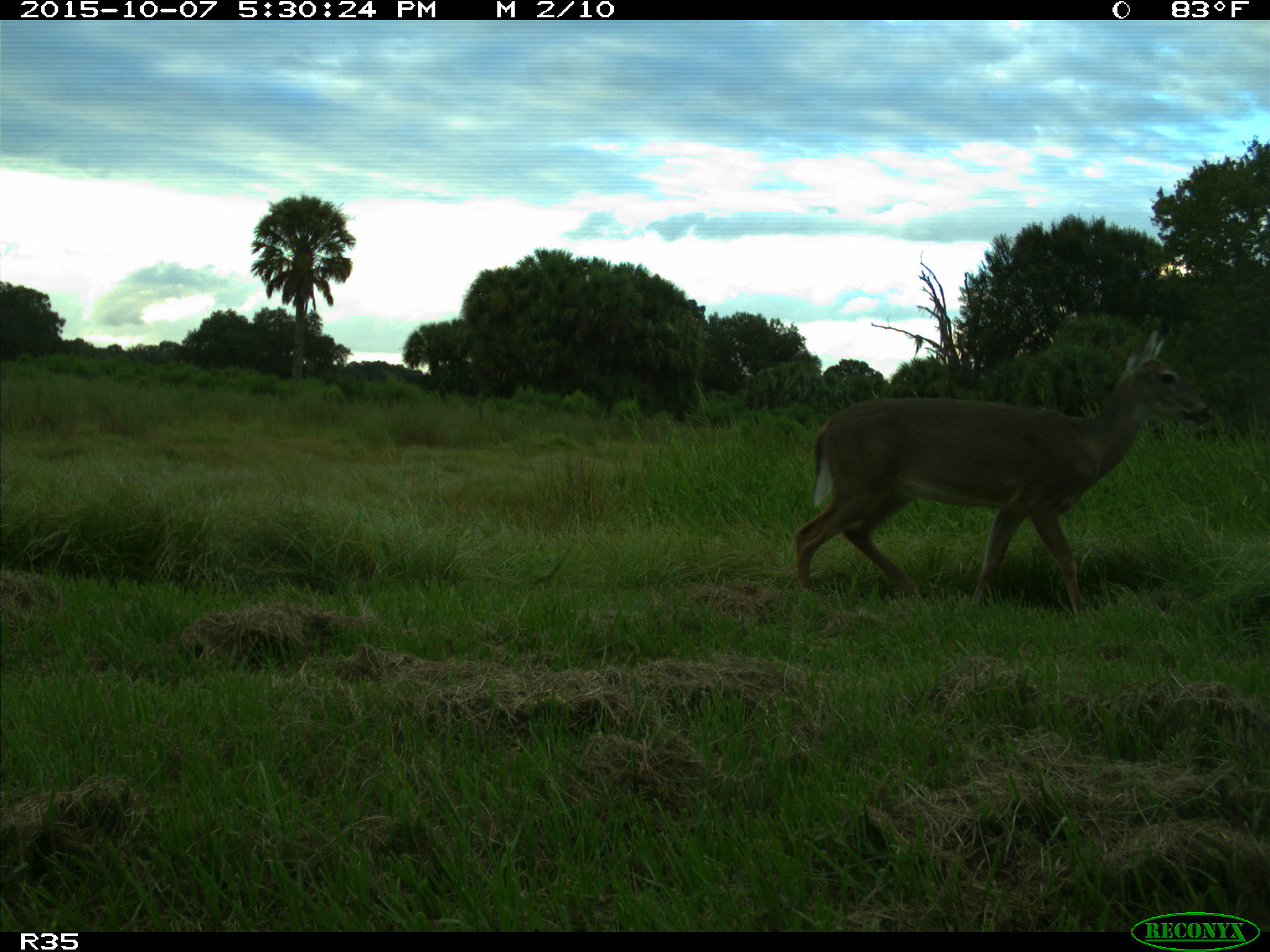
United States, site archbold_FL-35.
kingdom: Animalia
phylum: Chordata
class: Mammalia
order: Artiodactyla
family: Cervidae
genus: Odocoileus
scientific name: Odocoileus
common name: deer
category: unidentified deer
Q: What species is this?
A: Unidentified deer (deer) (Odocoileus).